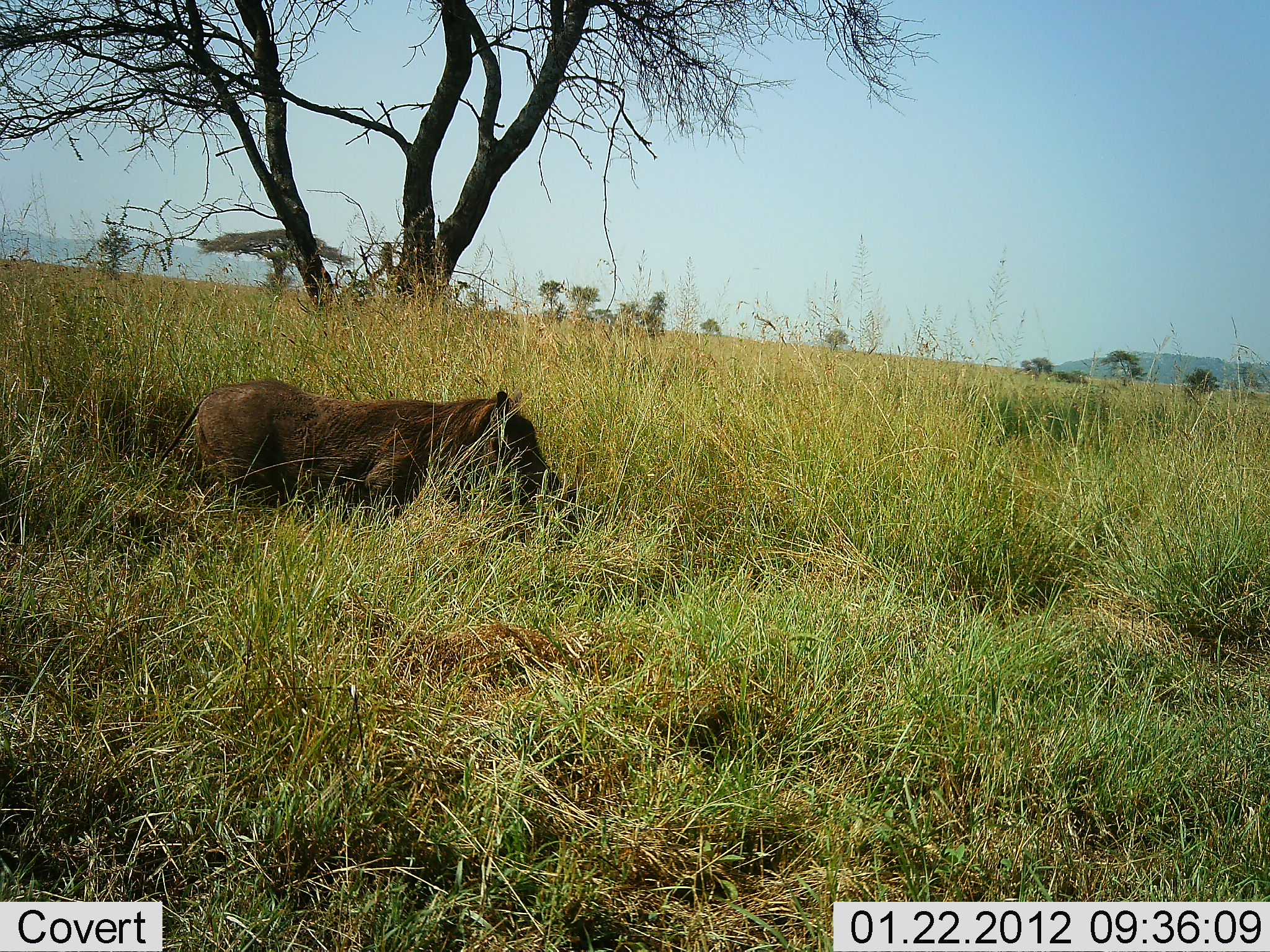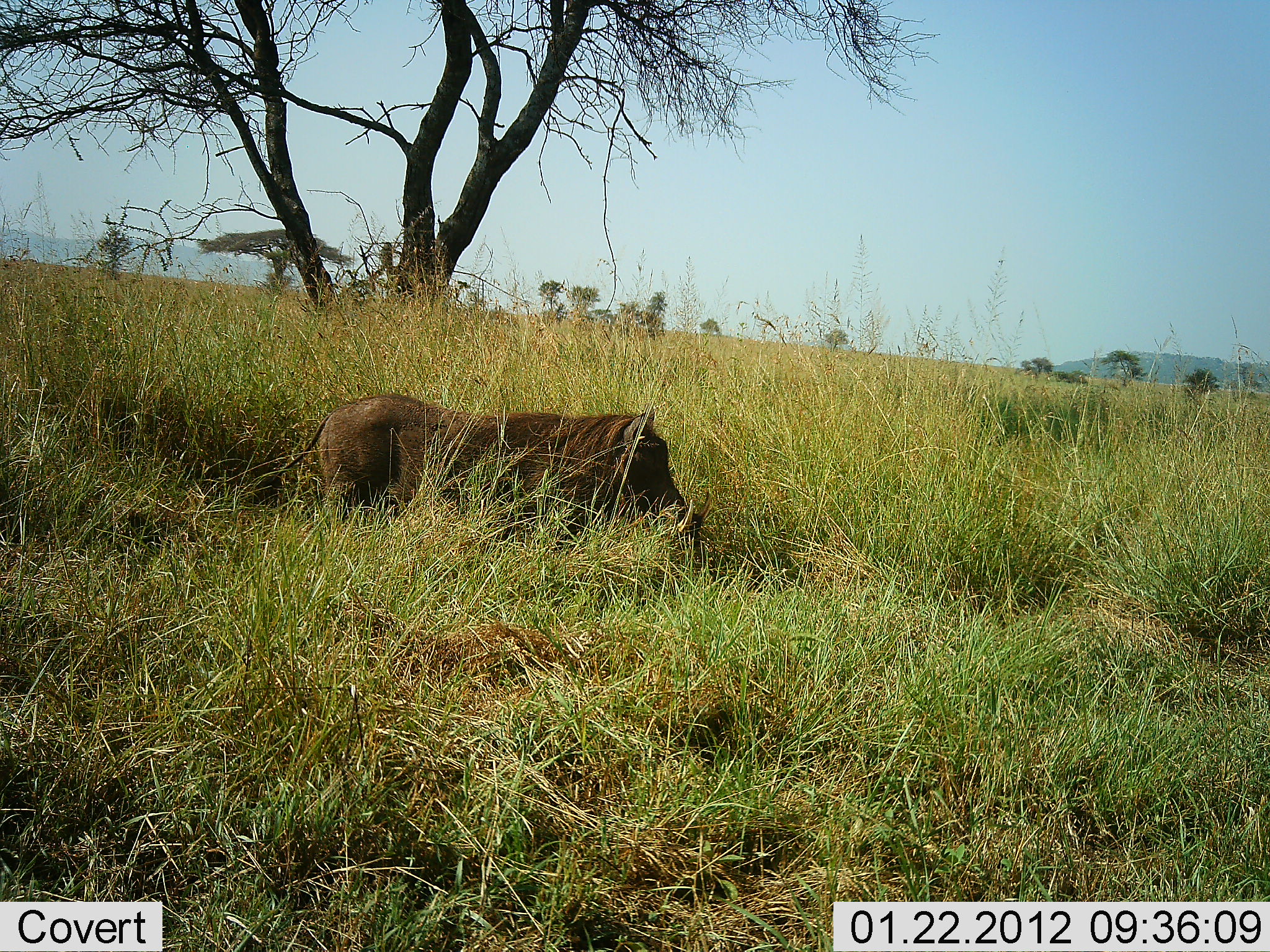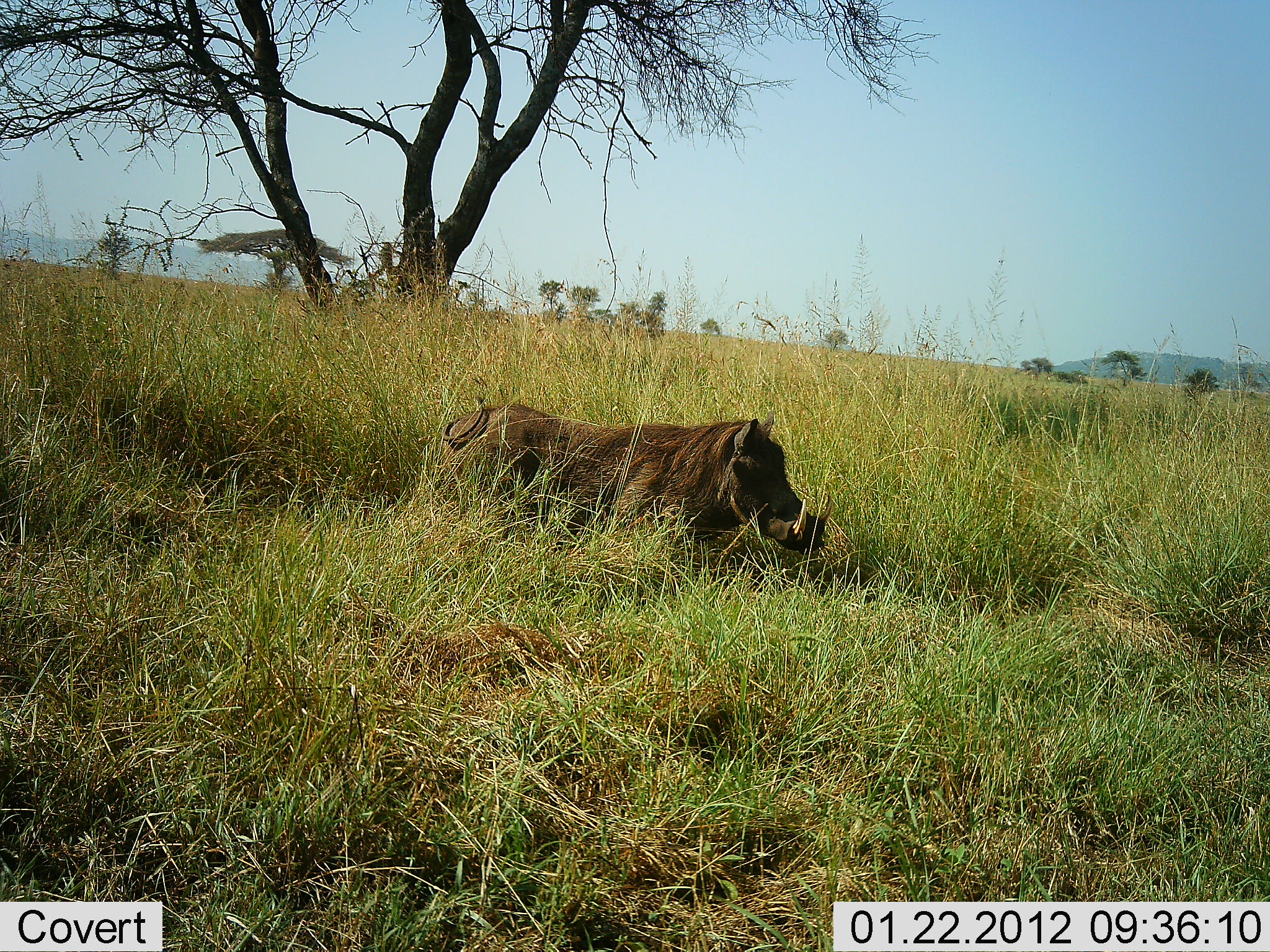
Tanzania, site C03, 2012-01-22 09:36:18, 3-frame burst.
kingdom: Animalia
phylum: Chordata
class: Mammalia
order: Artiodactyla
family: Suidae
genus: Phacochoerus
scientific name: Phacochoerus africanus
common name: warthog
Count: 1.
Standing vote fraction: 5%.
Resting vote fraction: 0%.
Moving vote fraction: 100%.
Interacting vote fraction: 0%.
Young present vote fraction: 0%.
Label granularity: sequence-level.